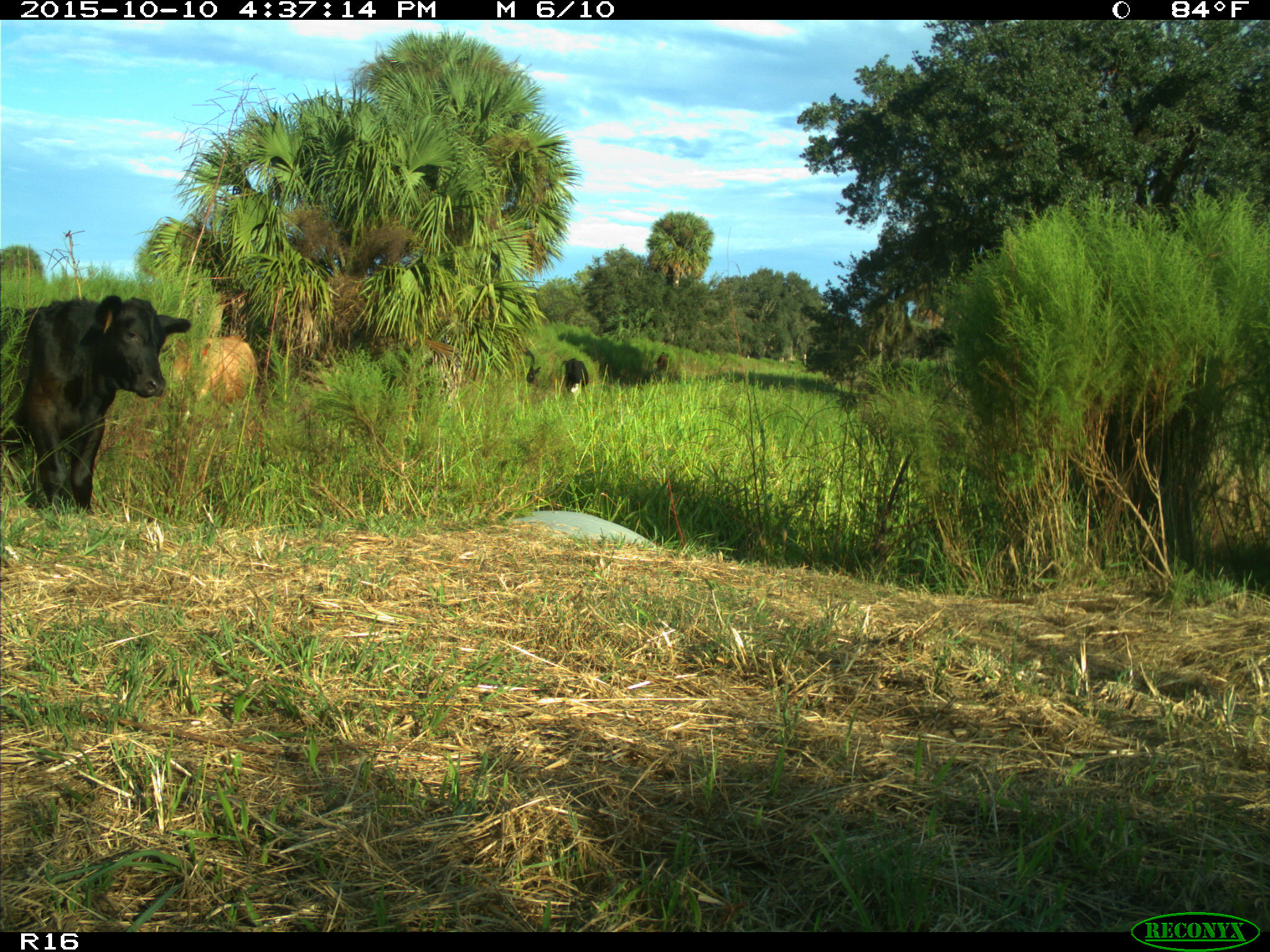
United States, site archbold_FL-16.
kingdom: Animalia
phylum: Chordata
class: Mammalia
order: Artiodactyla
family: Bovidae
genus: Bos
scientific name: Bos taurus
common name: domestic cow